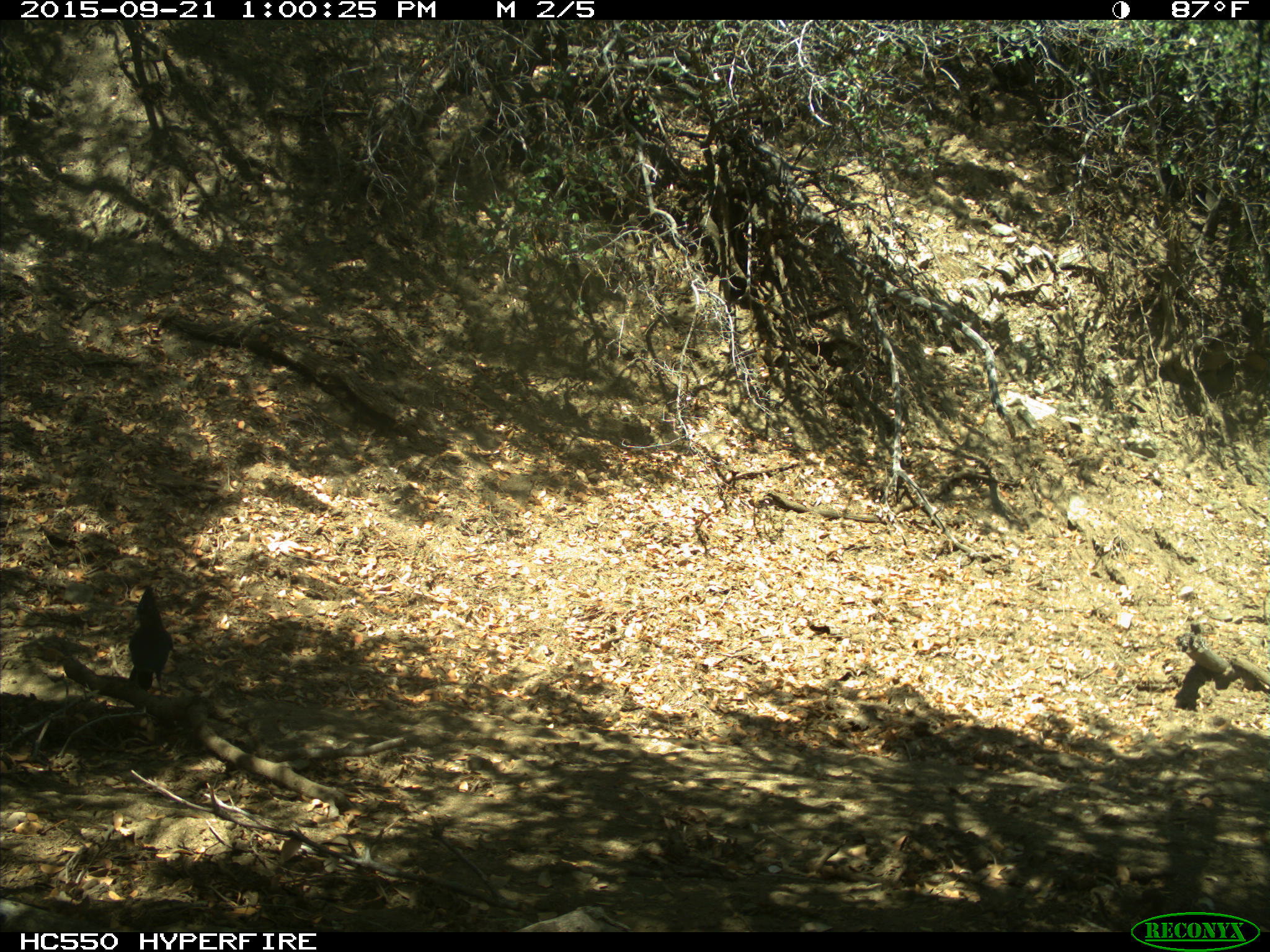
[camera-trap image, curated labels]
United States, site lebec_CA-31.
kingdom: Animalia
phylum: Chordata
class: Aves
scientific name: Aves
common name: birds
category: unidentified bird